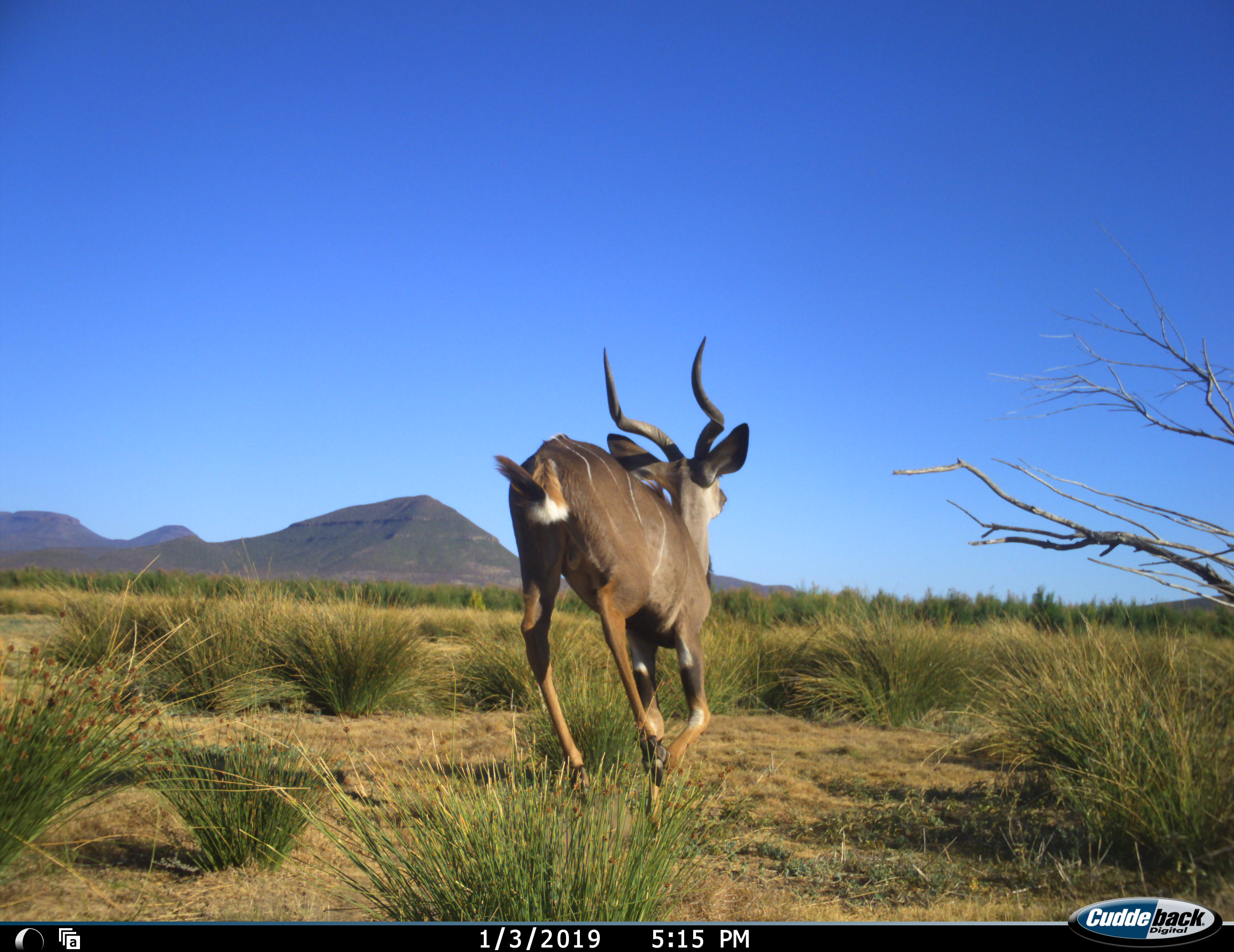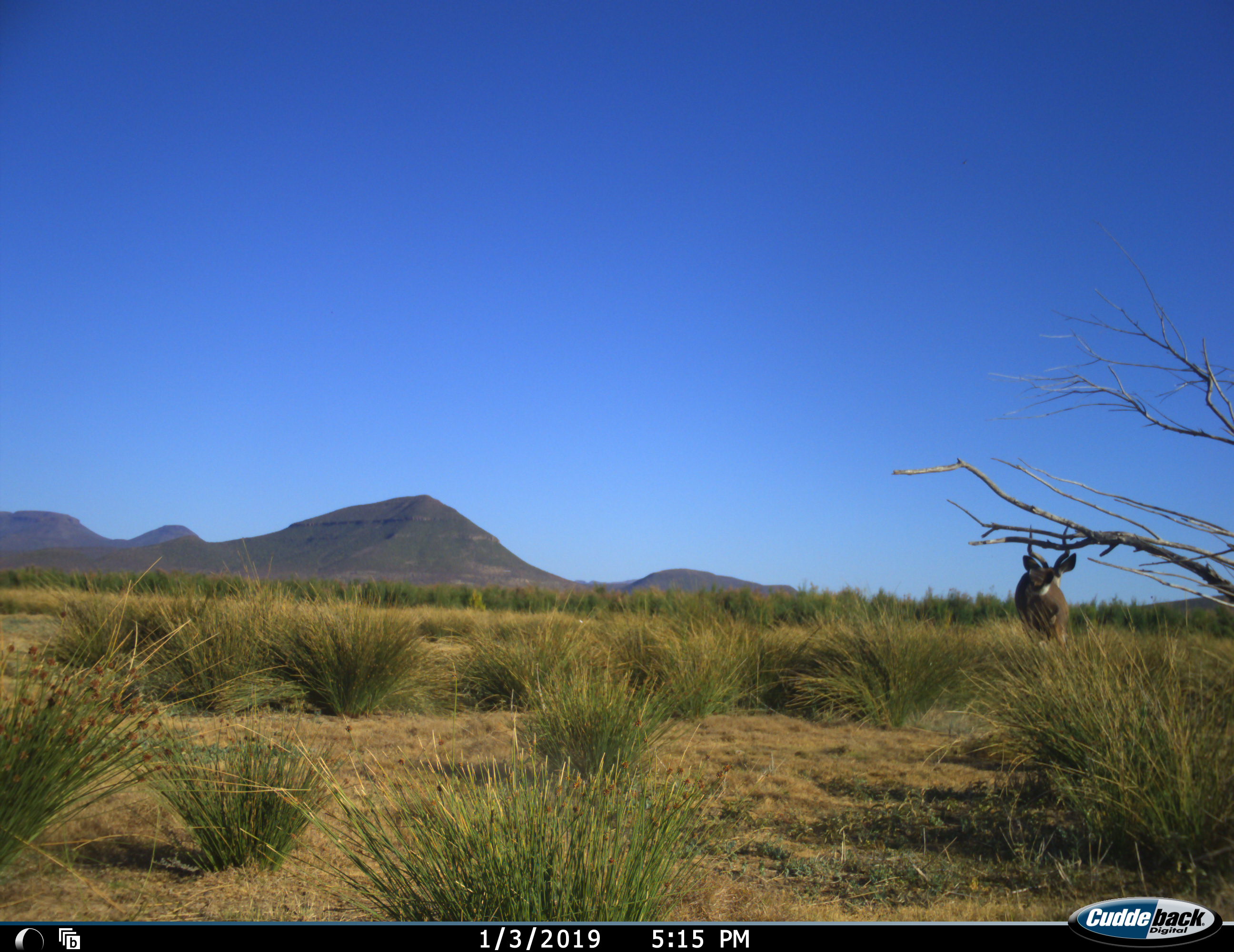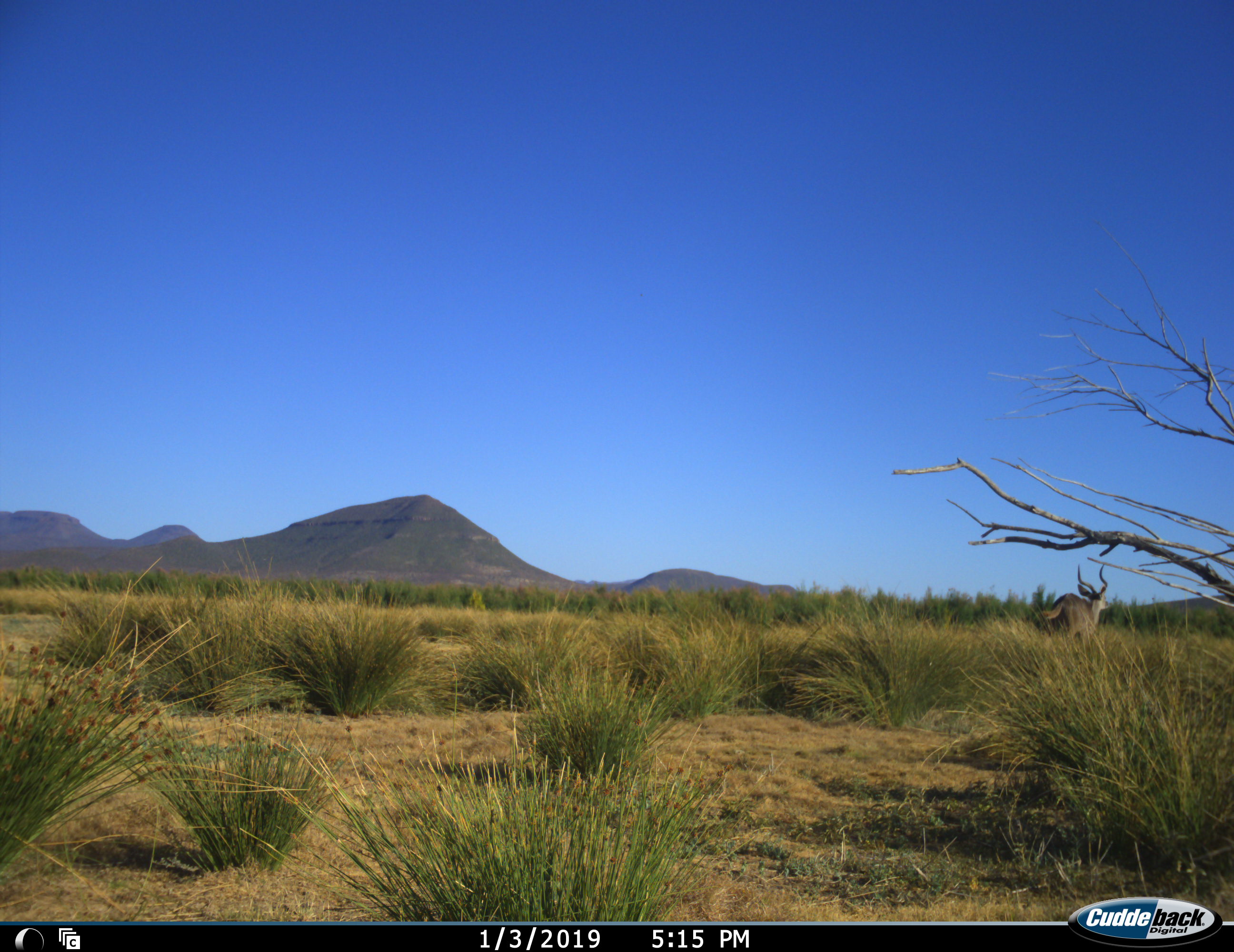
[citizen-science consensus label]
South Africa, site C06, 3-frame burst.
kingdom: Animalia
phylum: Chordata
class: Mammalia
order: Artiodactyla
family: Bovidae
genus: Tragelaphus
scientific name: Tragelaphus strepsiceros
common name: greater kudu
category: kudu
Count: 1.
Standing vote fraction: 0%.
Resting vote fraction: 0%.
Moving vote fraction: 90%.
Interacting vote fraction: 0%.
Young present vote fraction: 0%.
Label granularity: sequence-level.